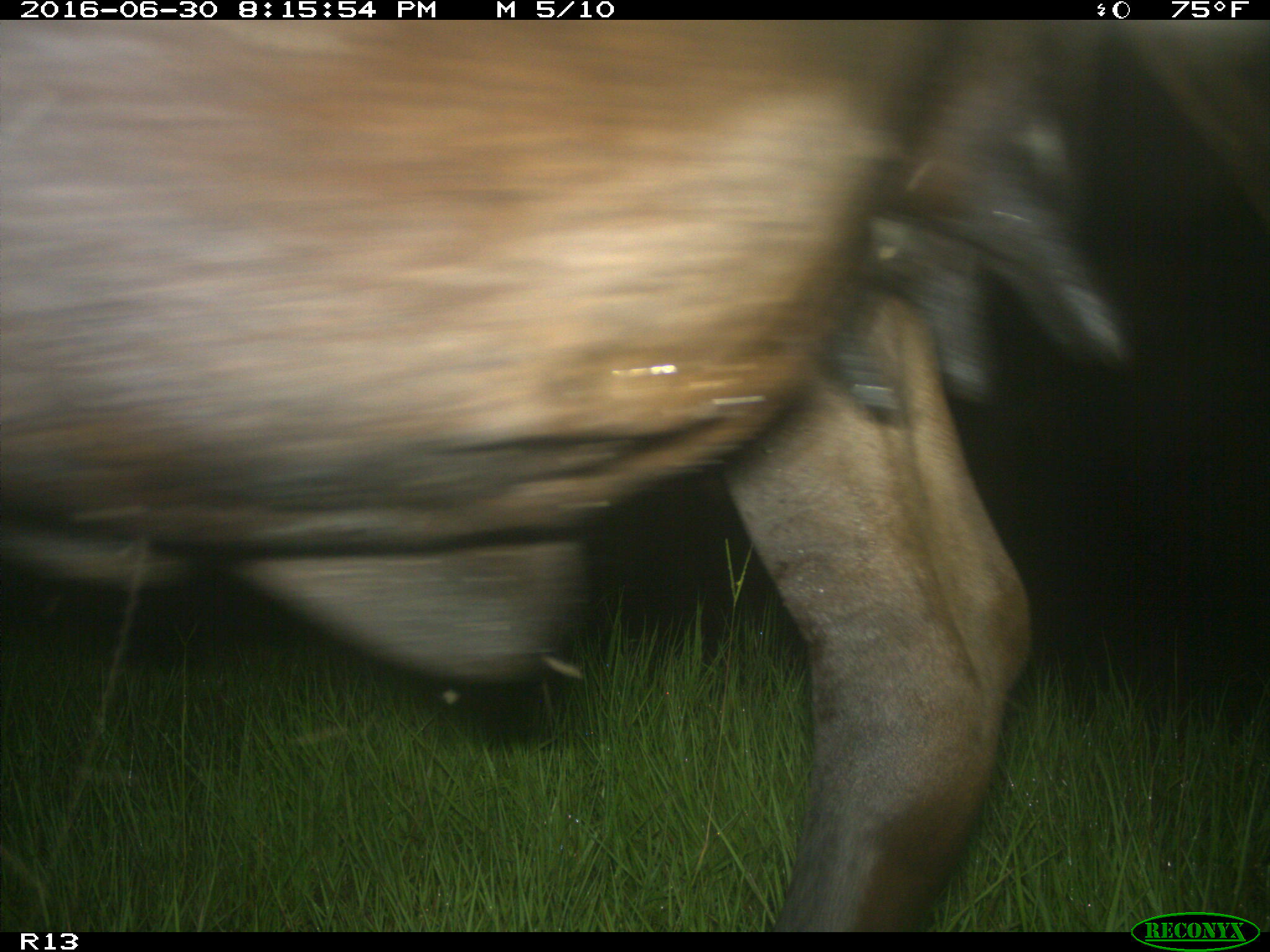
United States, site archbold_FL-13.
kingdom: Animalia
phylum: Chordata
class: Mammalia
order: Artiodactyla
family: Bovidae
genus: Bos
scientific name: Bos taurus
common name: domestic cow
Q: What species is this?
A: Bos taurus (domestic cow).